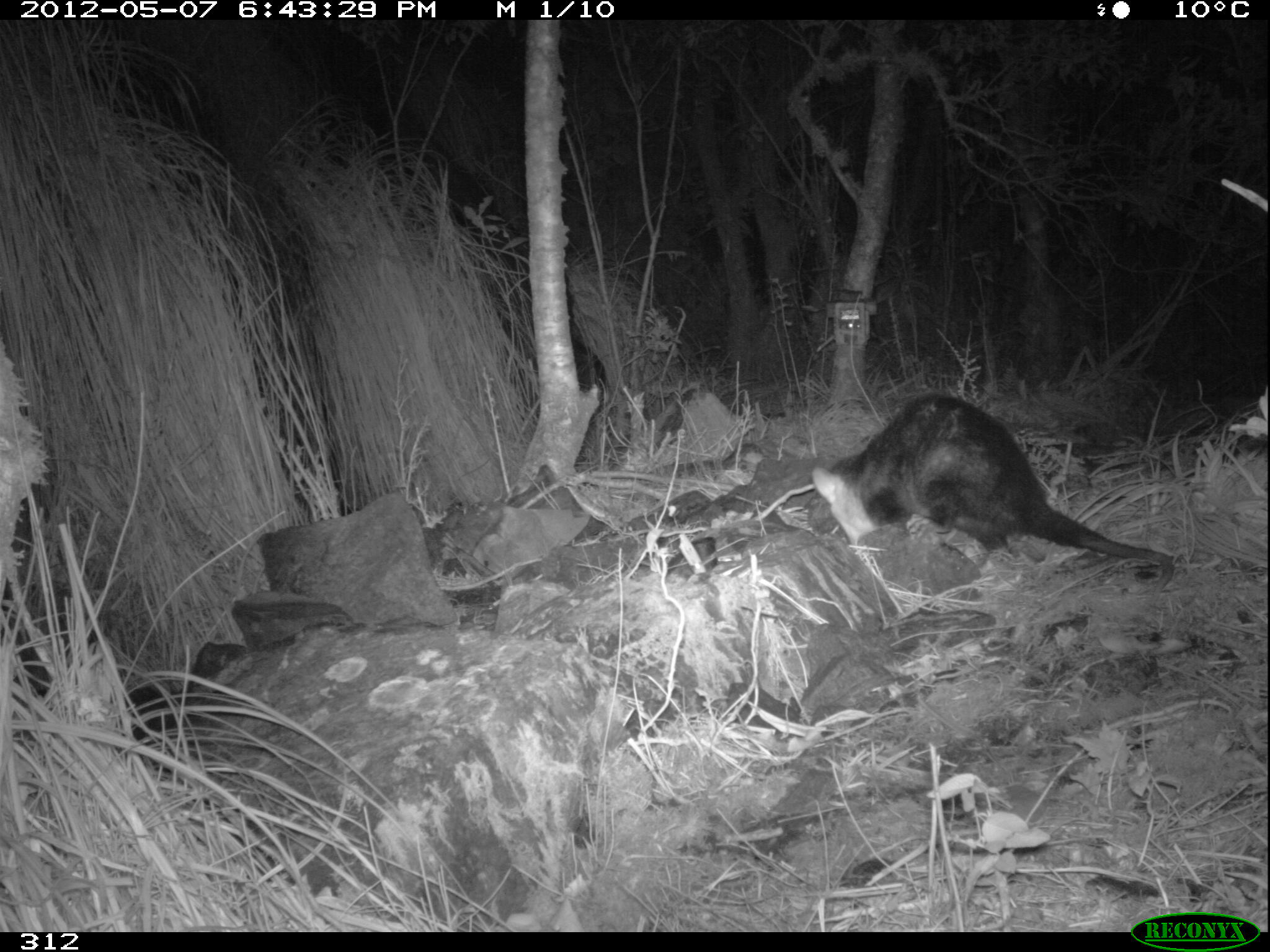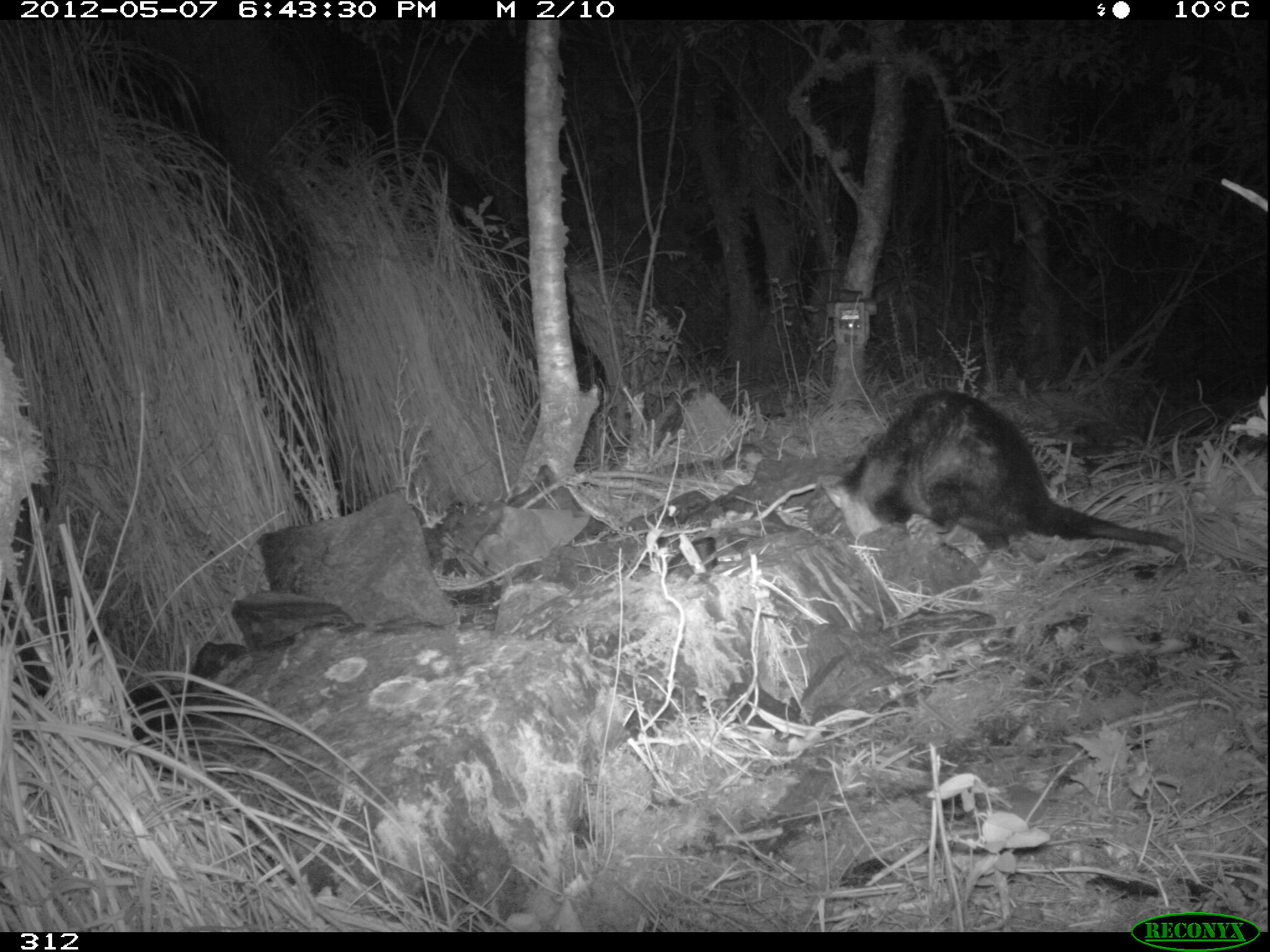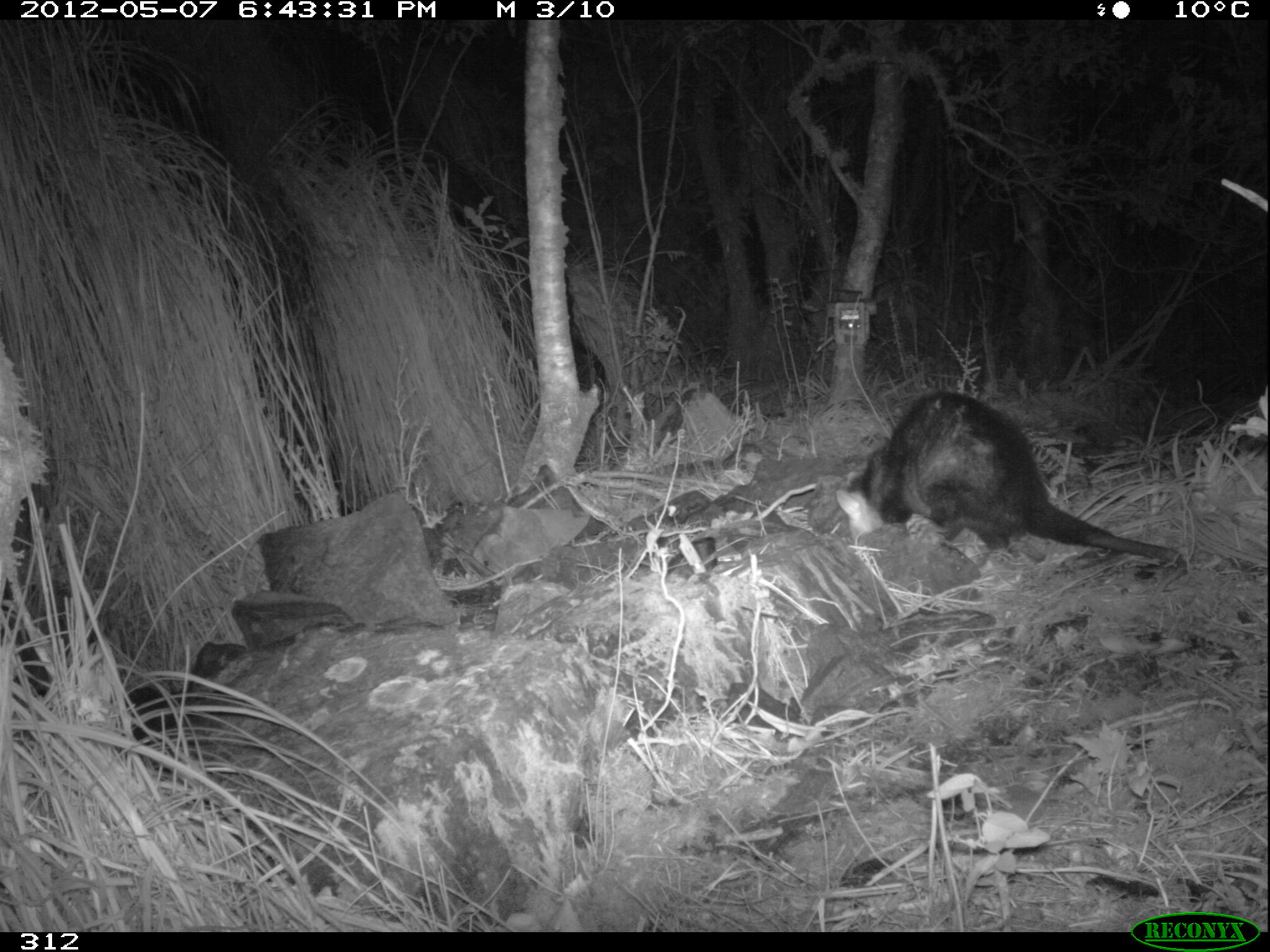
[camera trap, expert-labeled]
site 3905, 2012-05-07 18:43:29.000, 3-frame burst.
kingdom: Animalia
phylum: Chordata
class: Mammalia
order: Didelphimorphia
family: Didelphidae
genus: Didelphis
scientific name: Didelphis pernigra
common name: andean white-eared opossum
Didelphis pernigra (andean white-eared opossum).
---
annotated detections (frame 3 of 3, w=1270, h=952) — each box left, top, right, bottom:
didelphis pernigra: 833, 386, 1187, 571